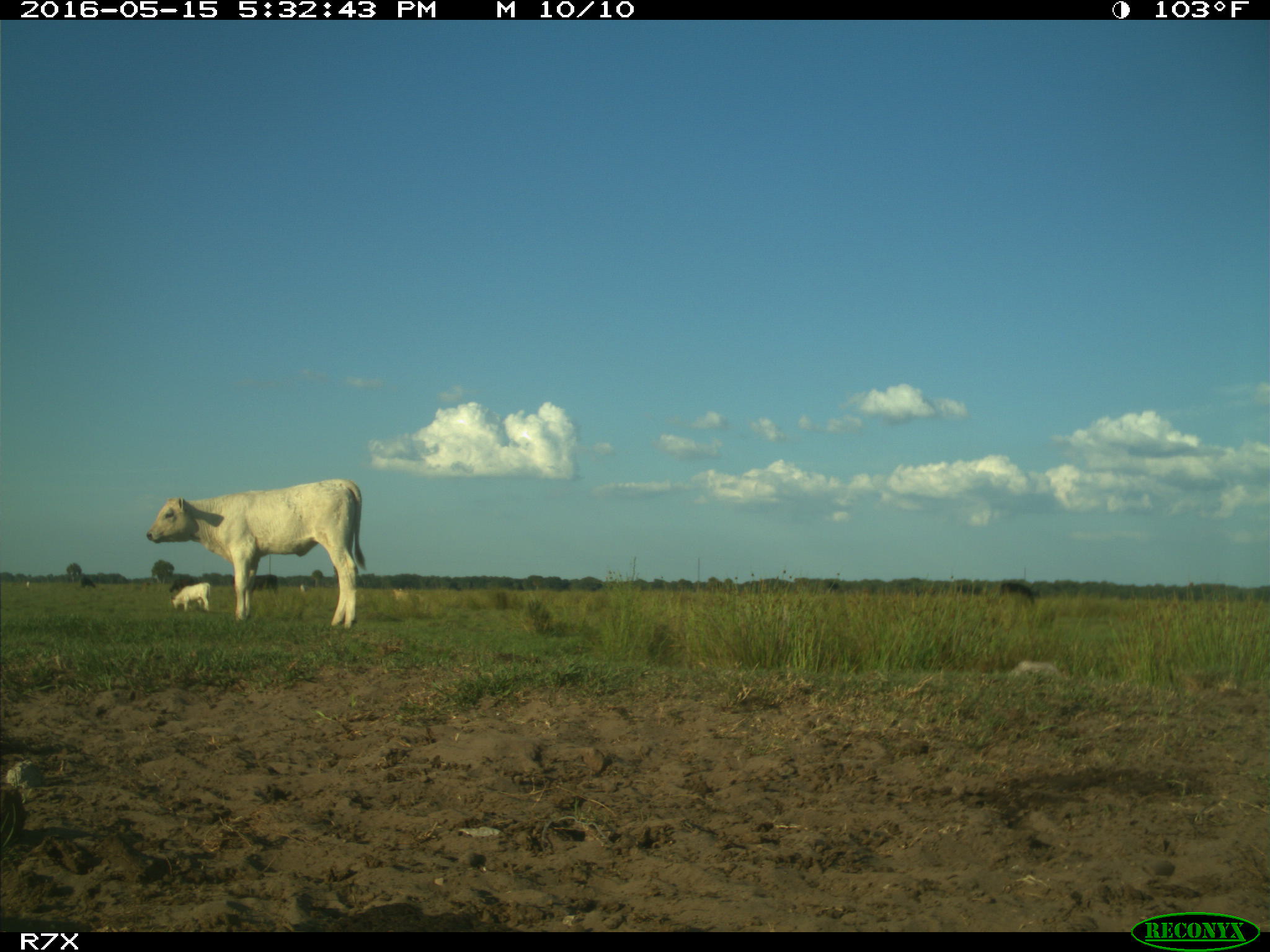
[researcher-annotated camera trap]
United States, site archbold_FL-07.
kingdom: Animalia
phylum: Chordata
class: Mammalia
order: Artiodactyla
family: Bovidae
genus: Bos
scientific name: Bos taurus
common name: domestic cow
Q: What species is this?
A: Bos taurus (domestic cow).